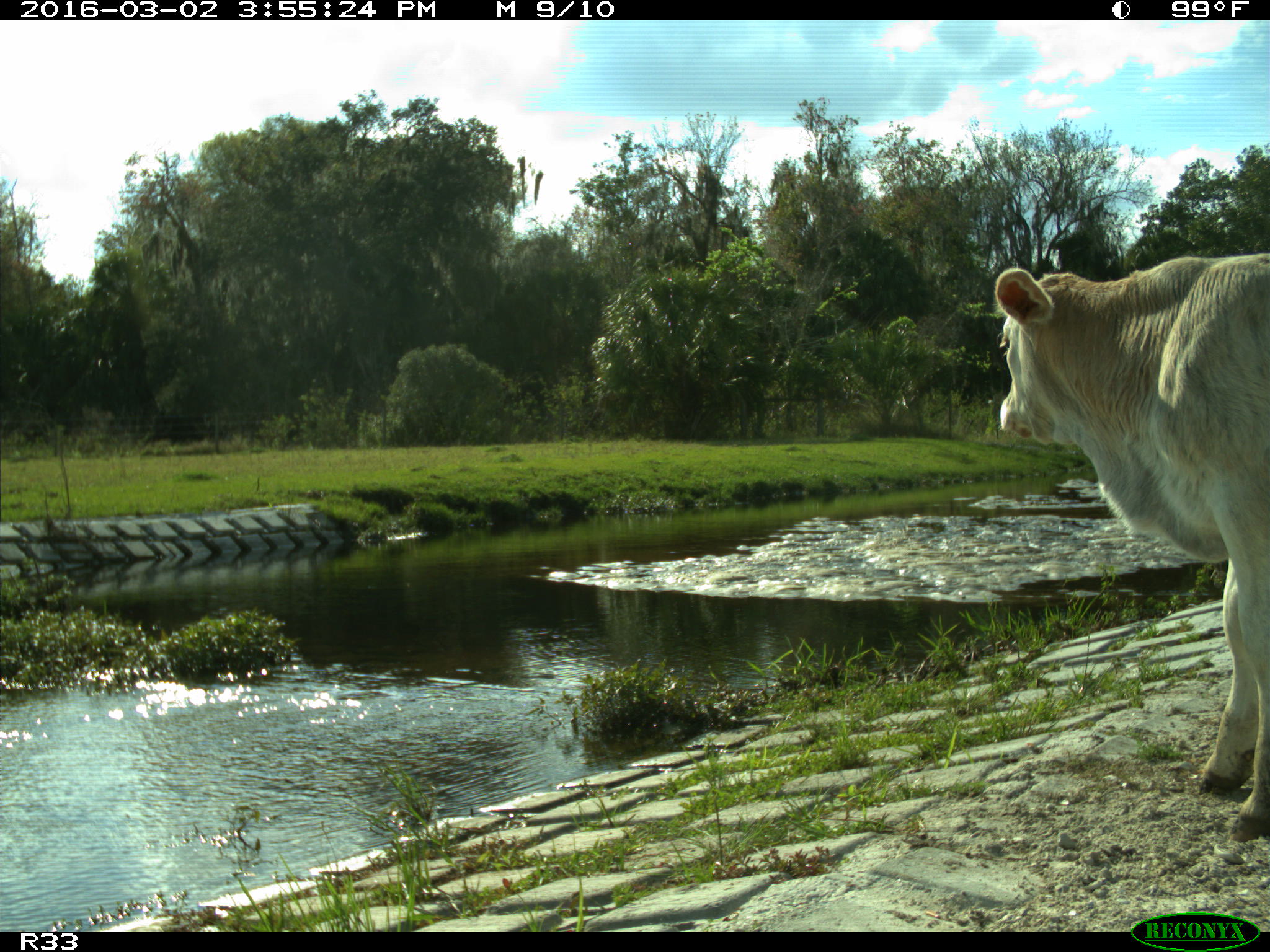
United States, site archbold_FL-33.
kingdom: Animalia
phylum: Chordata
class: Mammalia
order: Artiodactyla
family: Bovidae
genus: Bos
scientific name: Bos taurus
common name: domestic cow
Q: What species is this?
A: Bos taurus (domestic cow).